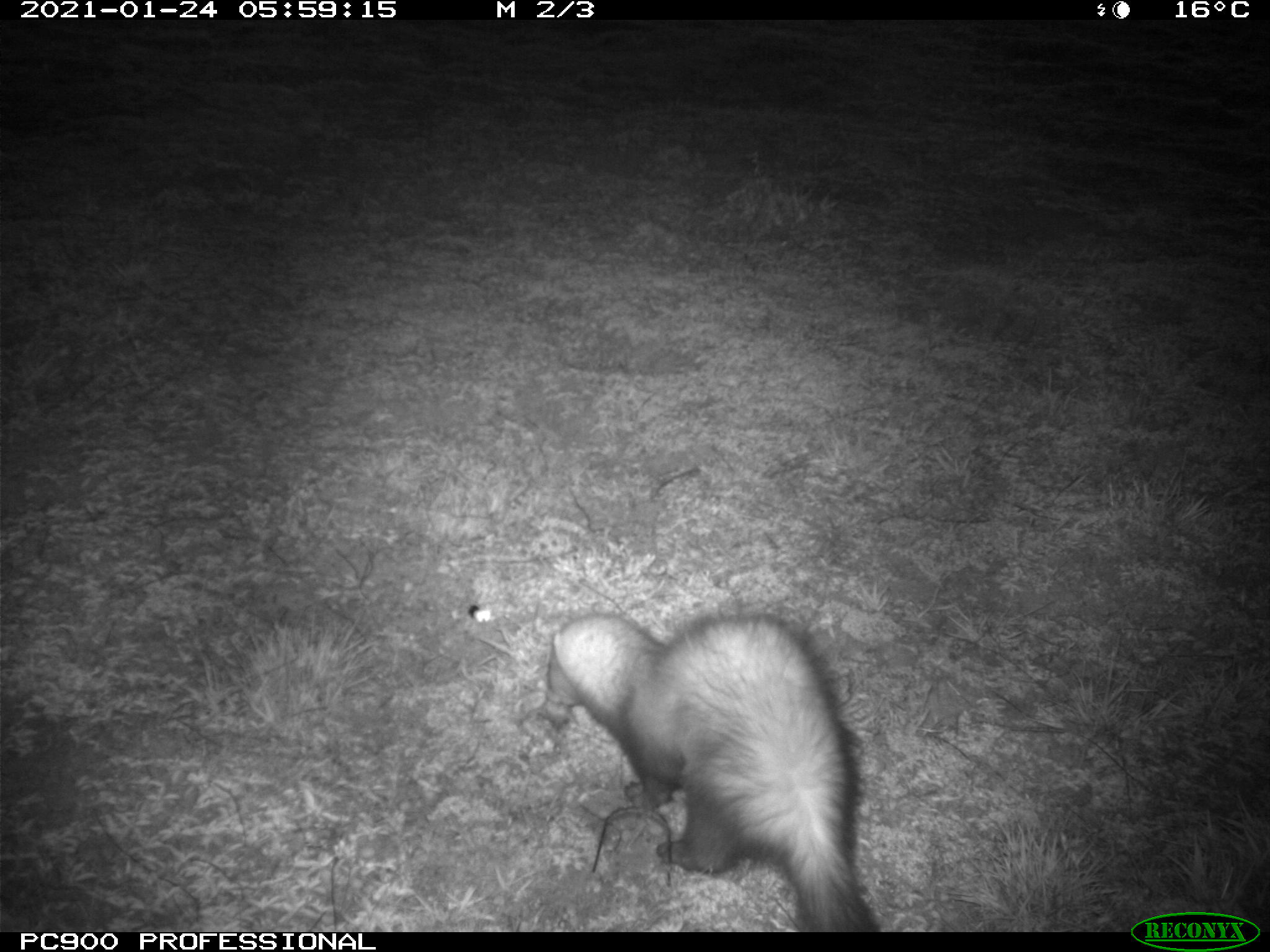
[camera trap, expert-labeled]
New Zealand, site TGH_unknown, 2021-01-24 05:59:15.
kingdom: Animalia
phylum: Chordata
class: Mammalia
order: Carnivora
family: Mustelidae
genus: Mustela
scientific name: Mustela furo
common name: ferret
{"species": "ferret (Mustela furo)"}